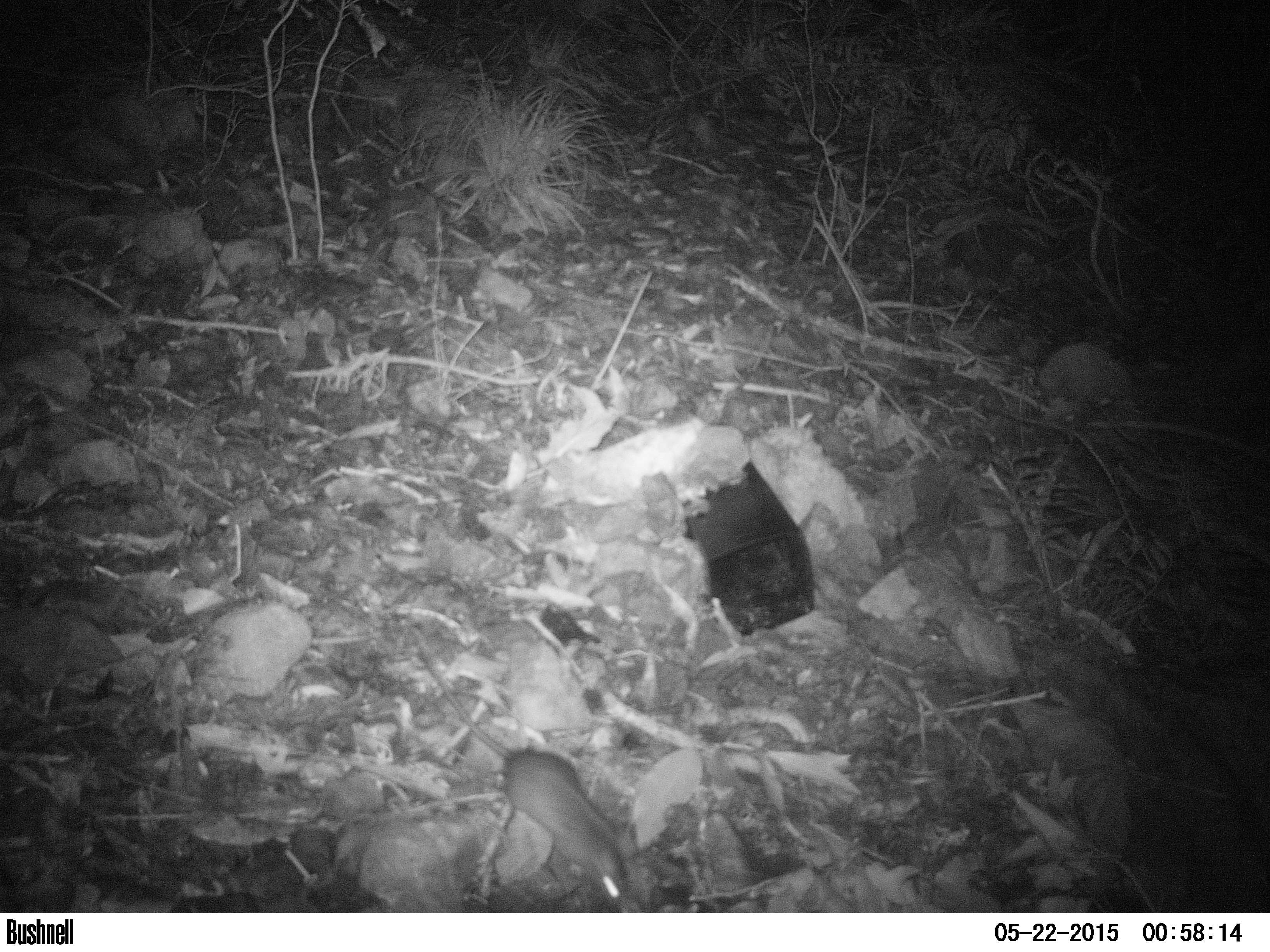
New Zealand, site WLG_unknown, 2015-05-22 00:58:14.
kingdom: Animalia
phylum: Chordata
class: Mammalia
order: Rodentia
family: Muridae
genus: Rattus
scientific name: Rattus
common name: rat